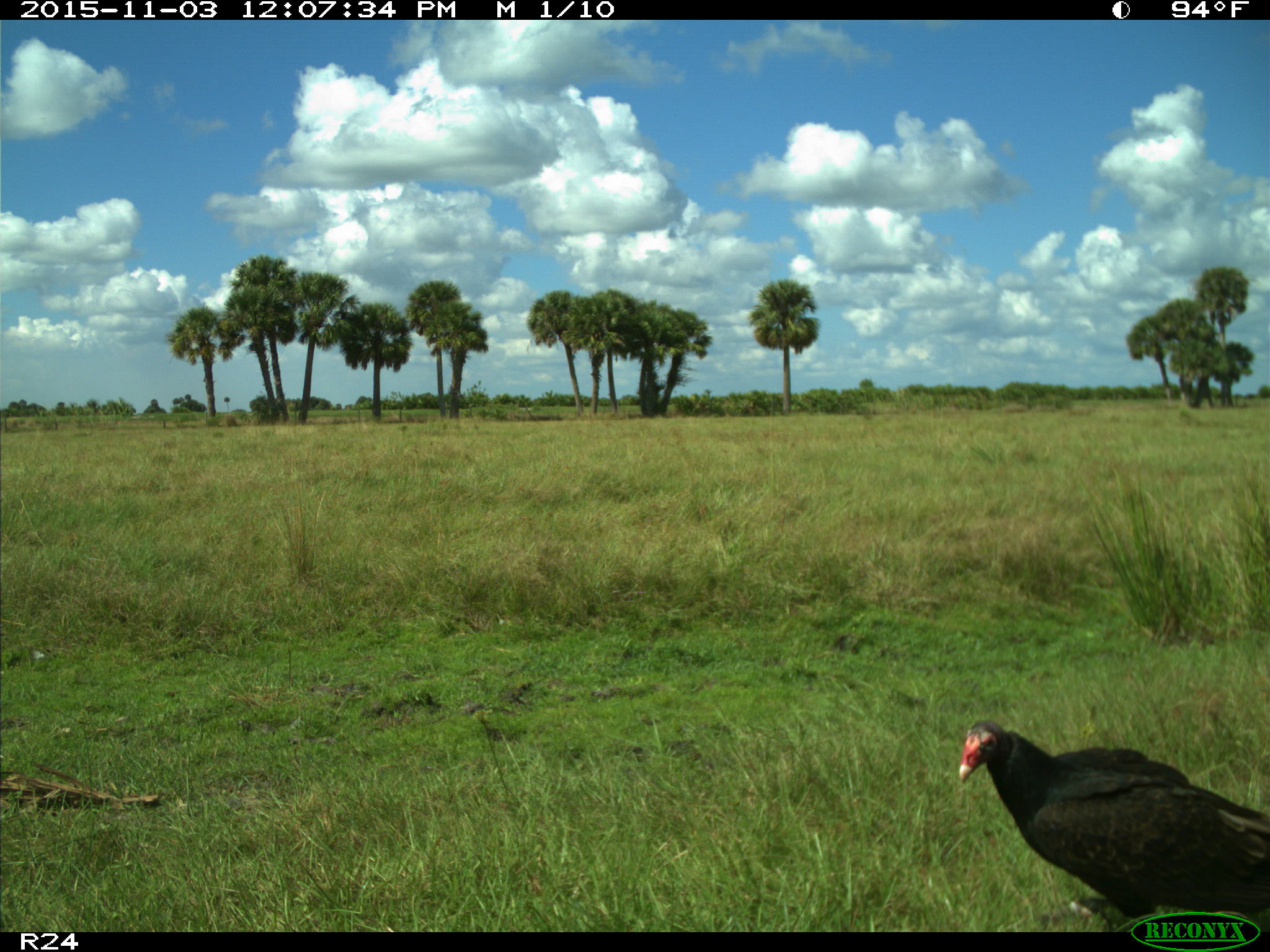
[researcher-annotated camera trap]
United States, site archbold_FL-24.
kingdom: Animalia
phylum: Chordata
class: Aves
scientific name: Aves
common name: birds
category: unidentified bird